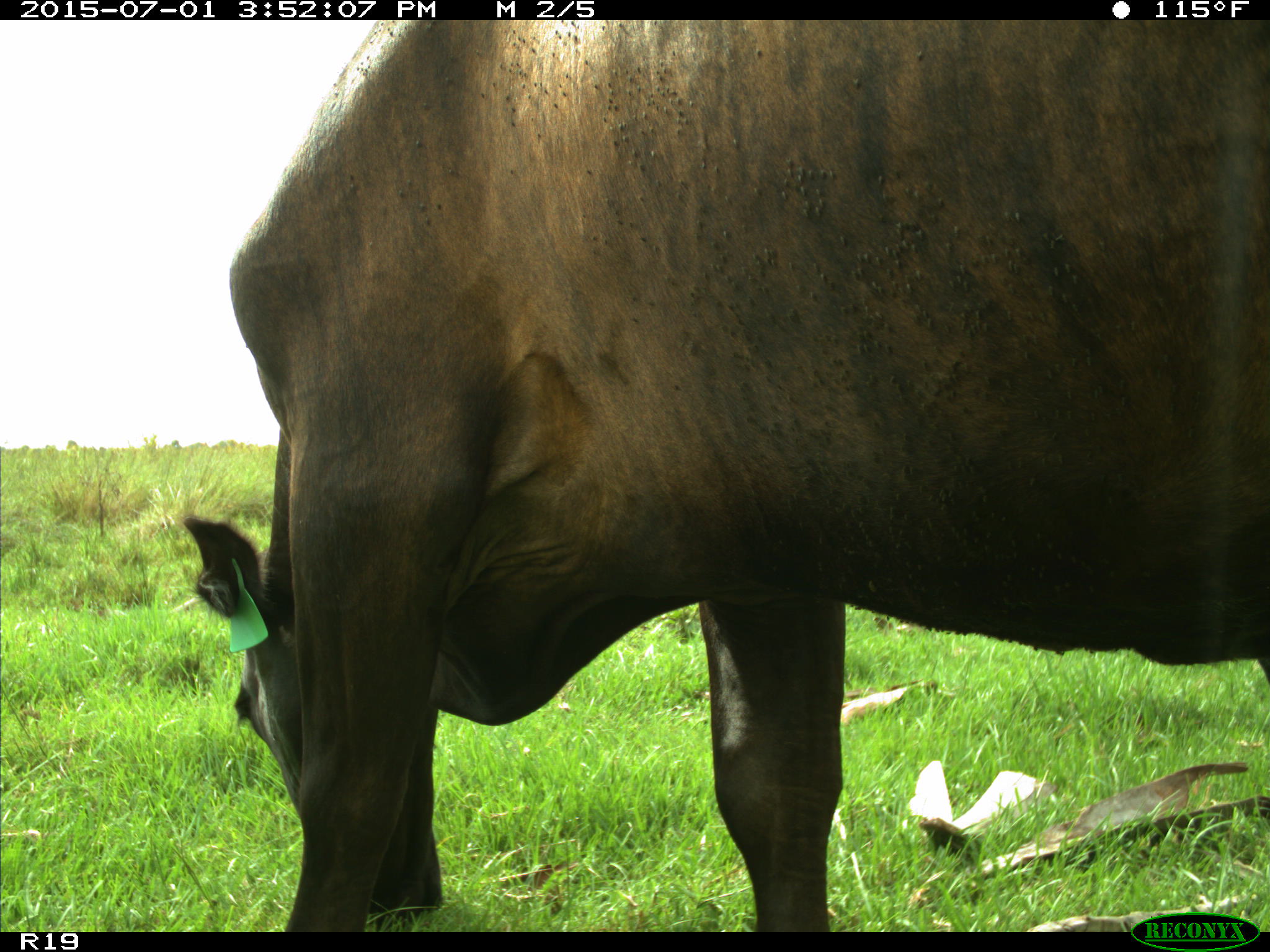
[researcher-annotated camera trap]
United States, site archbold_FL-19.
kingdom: Animalia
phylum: Chordata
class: Mammalia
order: Artiodactyla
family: Bovidae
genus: Bos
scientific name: Bos taurus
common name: domestic cow